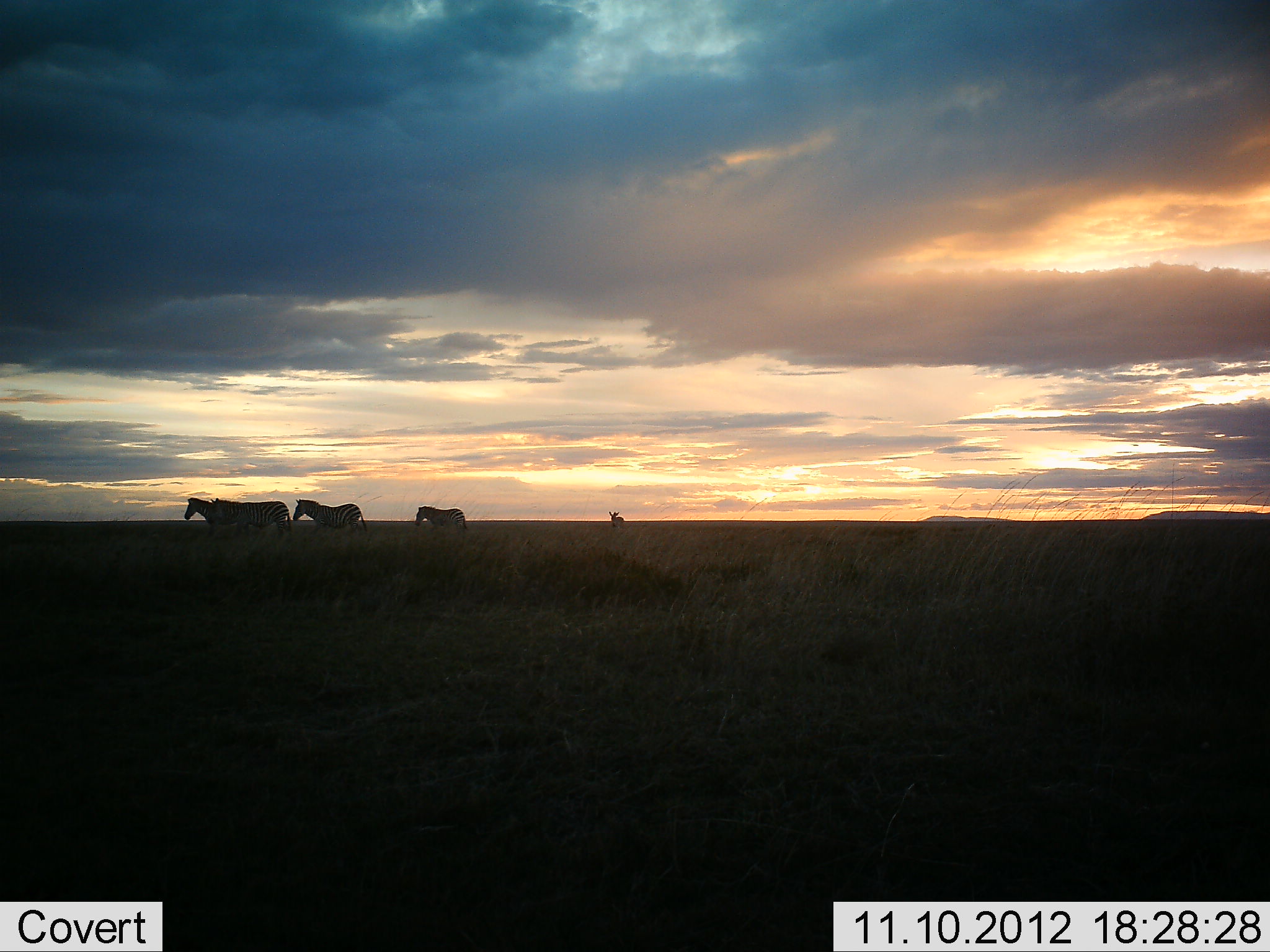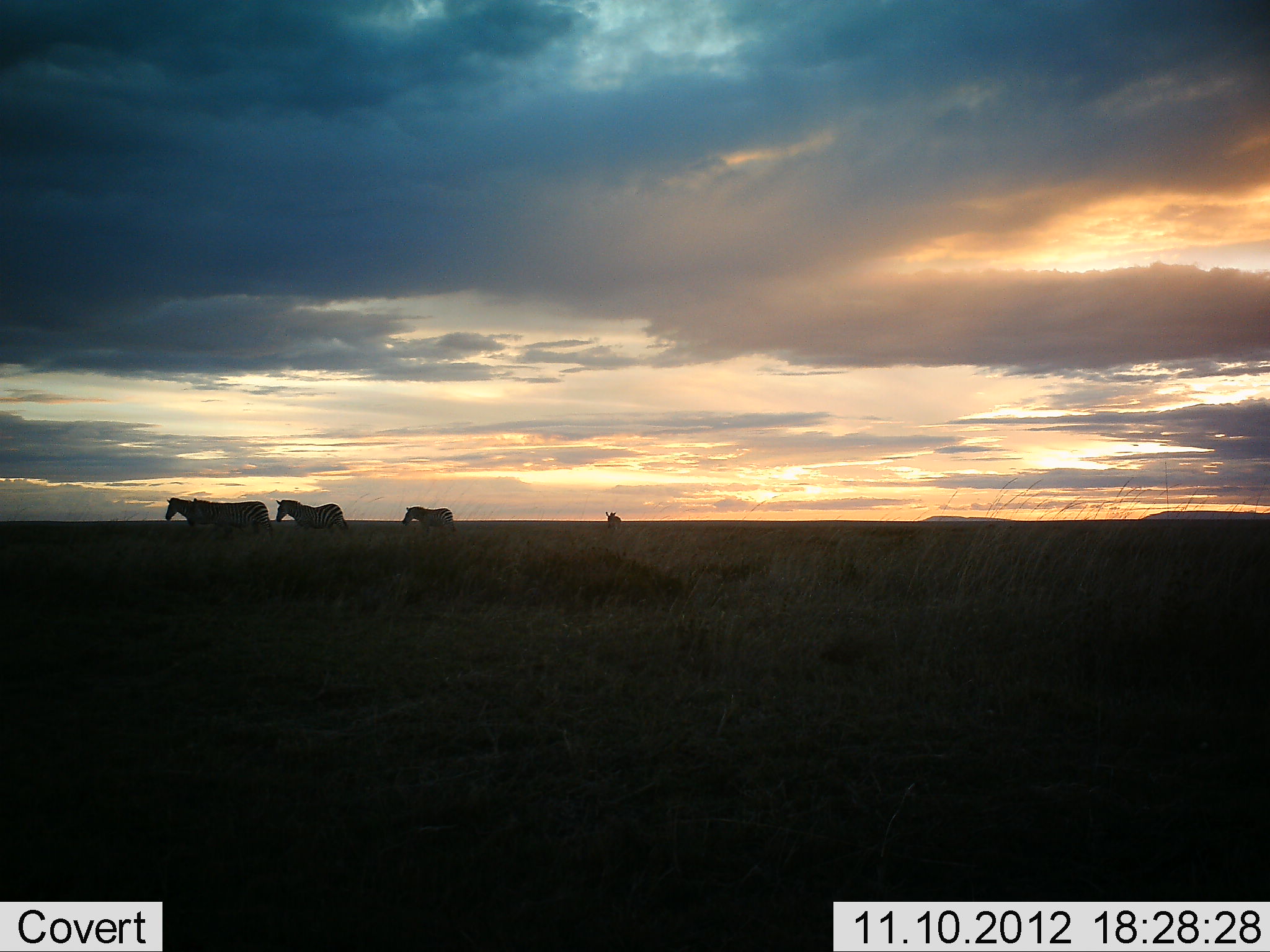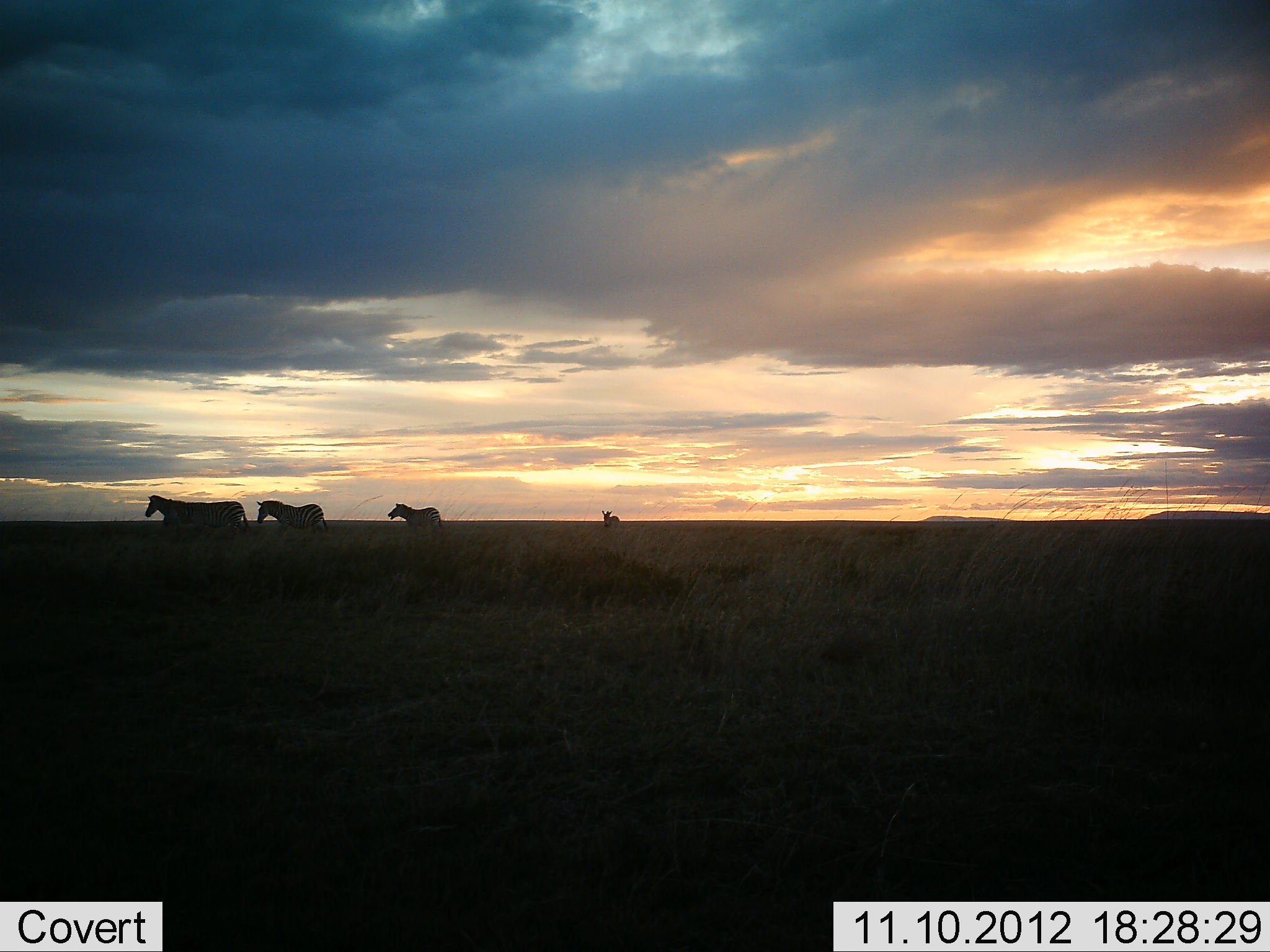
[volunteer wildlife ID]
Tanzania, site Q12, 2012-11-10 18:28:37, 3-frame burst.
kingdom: Animalia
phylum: Chordata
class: Mammalia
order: Perissodactyla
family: Equidae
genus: Equus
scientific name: Equus quagga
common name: plains zebra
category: zebra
Zebra (plains zebra) (Equus quagga), count 4. Behavior (volunteer vote fractions): standing 8%, resting 8%, moving 100%, interacting 0%. Young present (vote fraction): 0%. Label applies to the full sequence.